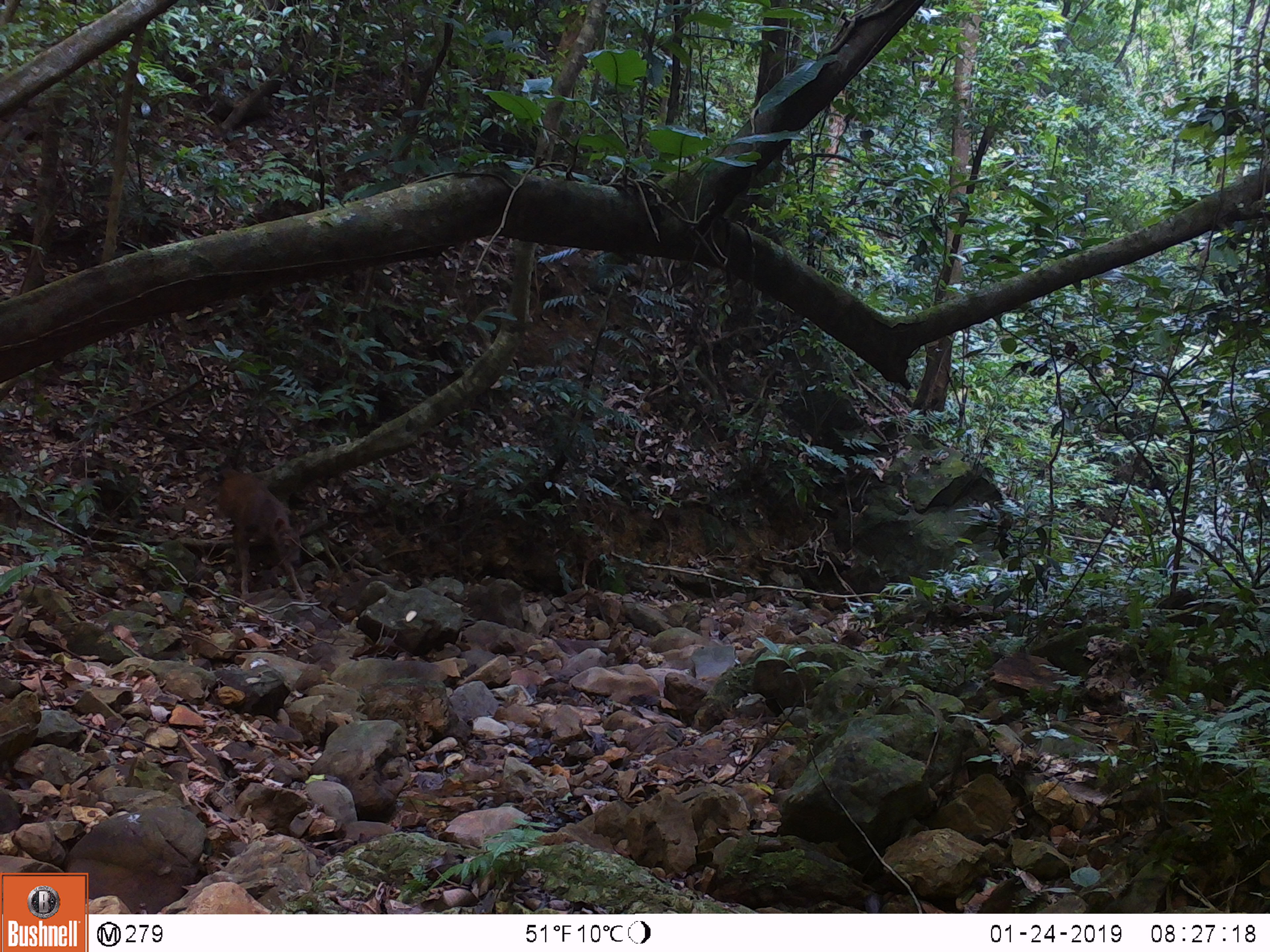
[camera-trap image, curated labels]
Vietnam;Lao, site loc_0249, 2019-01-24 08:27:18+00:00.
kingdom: Animalia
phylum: Chordata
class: Mammalia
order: Artiodactyla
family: Cervidae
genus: Rusa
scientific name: Rusa unicolor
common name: sambar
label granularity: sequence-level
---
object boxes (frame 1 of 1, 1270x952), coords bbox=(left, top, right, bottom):
sambar: bbox=(216, 466, 307, 600)